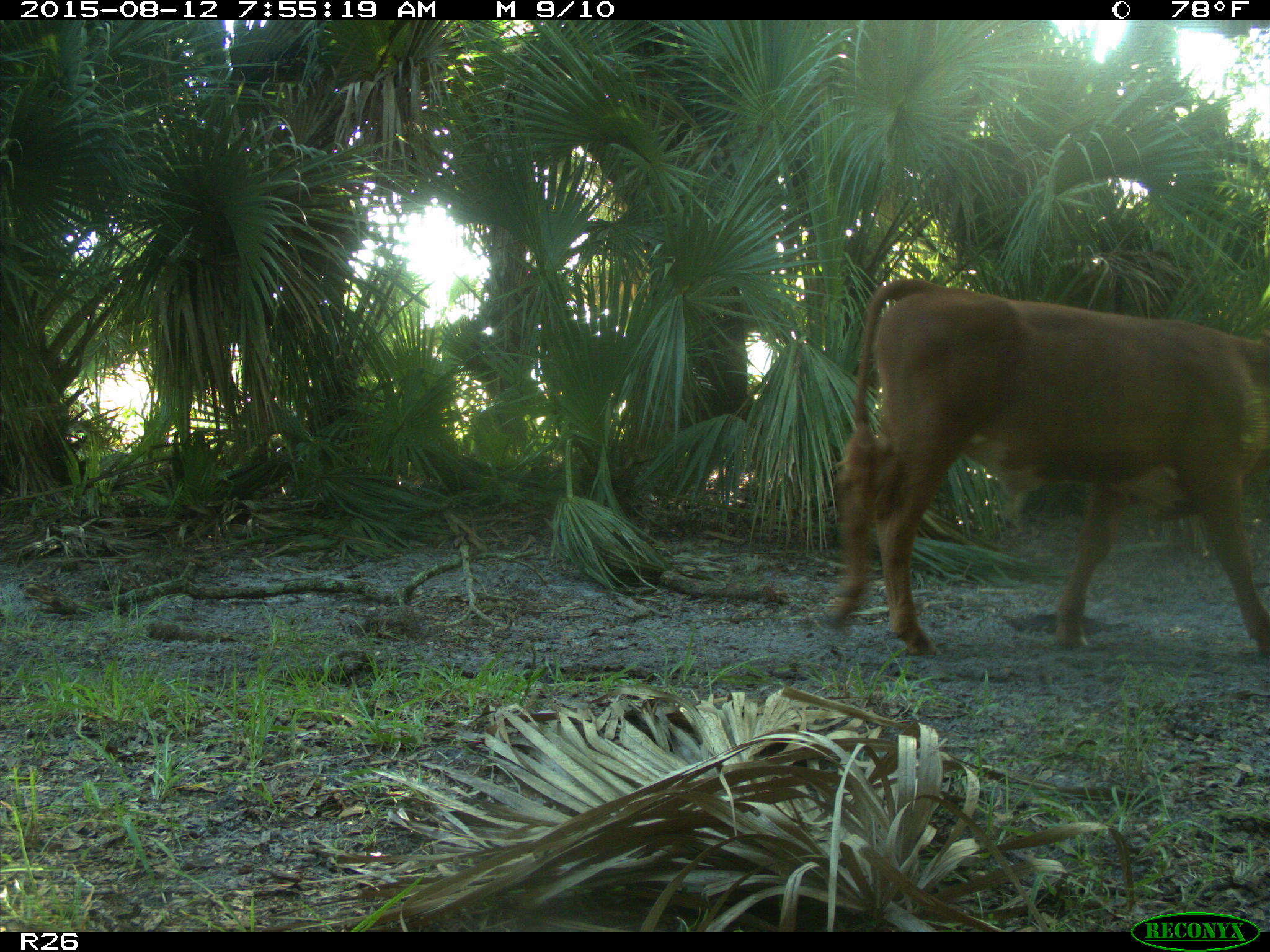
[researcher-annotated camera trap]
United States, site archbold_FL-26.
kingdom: Animalia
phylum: Chordata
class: Mammalia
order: Artiodactyla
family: Bovidae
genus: Bos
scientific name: Bos taurus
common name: domestic cow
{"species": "Bos taurus (domestic cow)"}